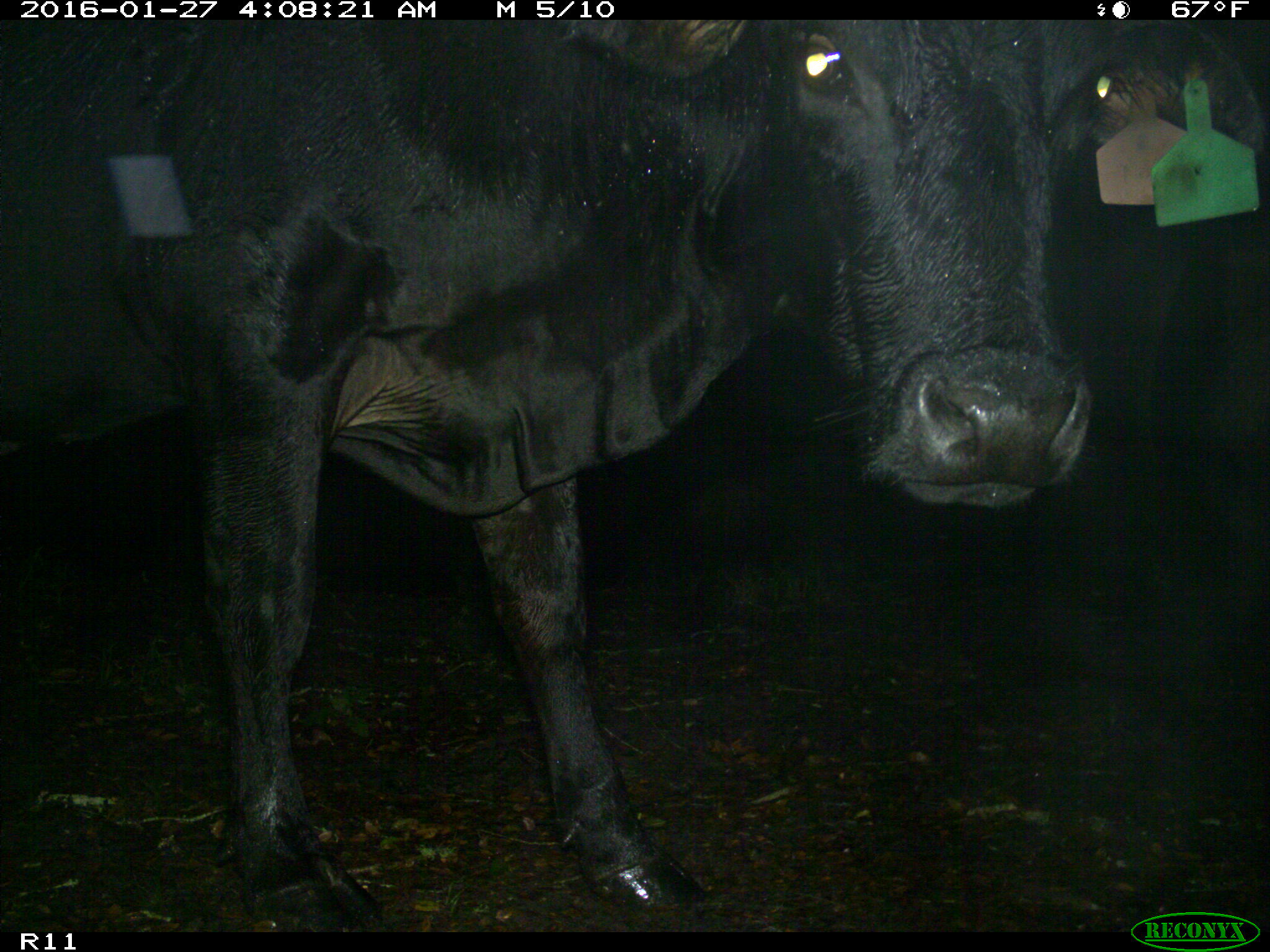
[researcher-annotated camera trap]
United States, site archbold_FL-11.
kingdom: Animalia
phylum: Chordata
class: Mammalia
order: Artiodactyla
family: Bovidae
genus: Bos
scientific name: Bos taurus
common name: domestic cow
Bos taurus (domestic cow).